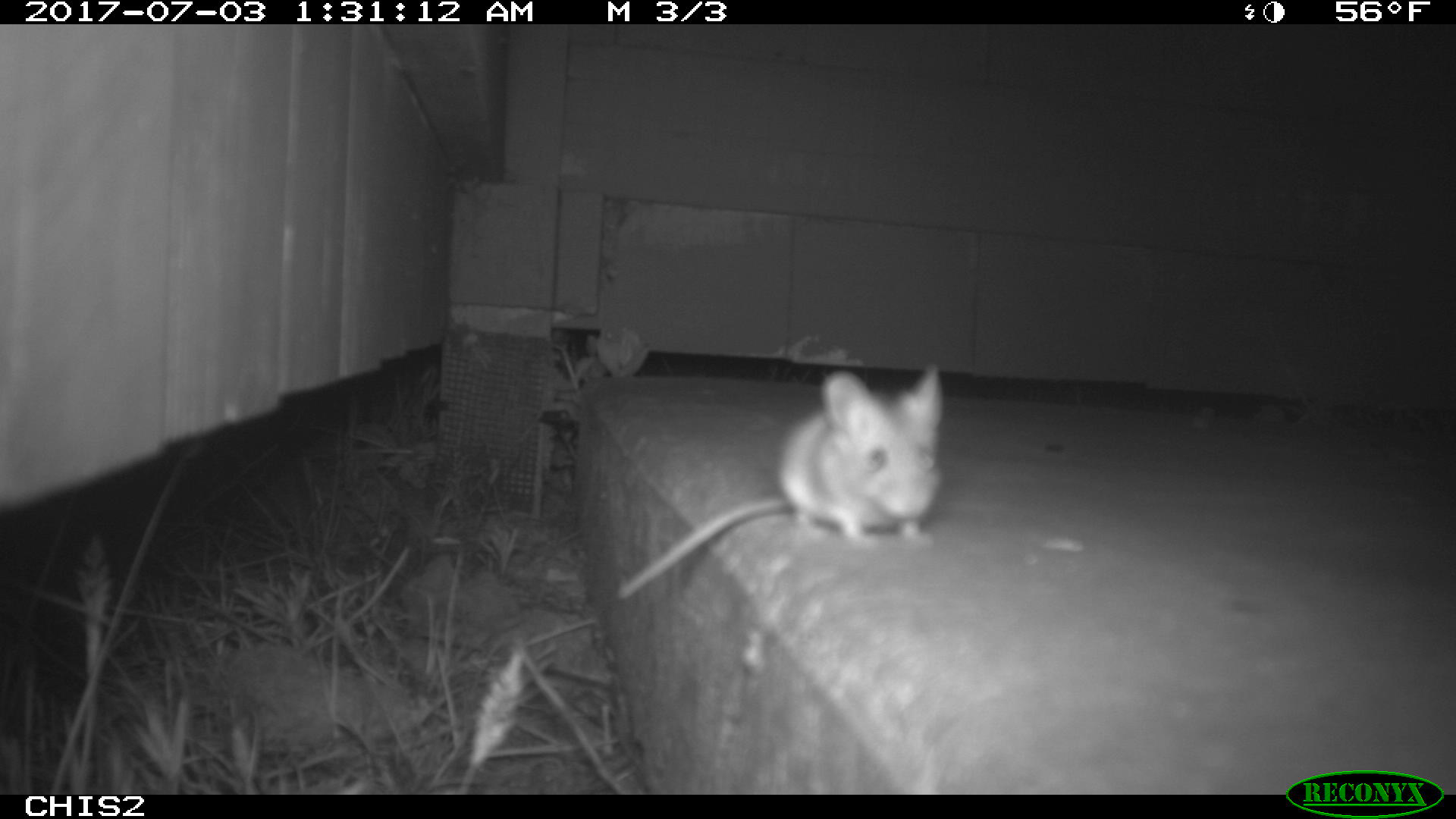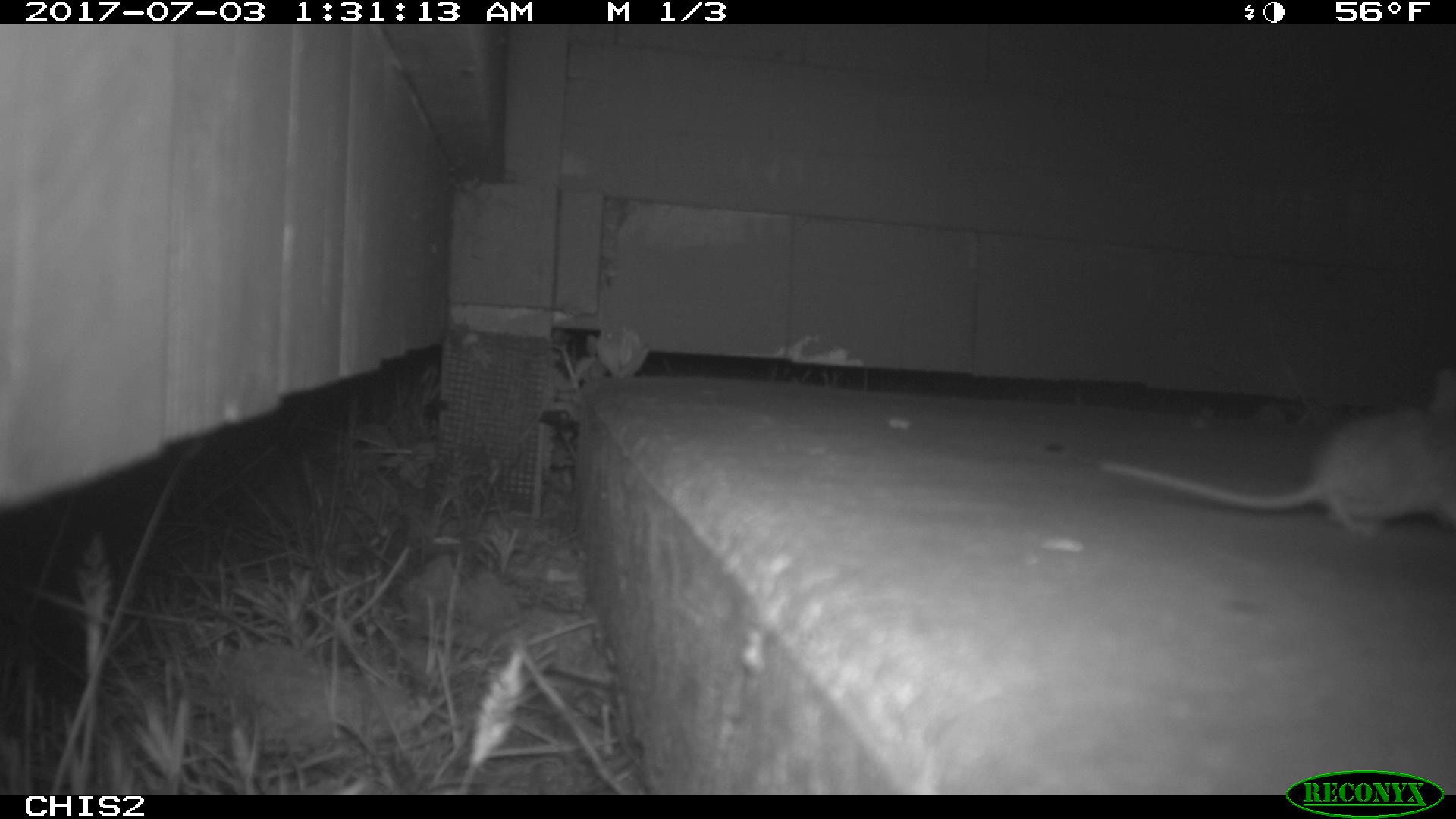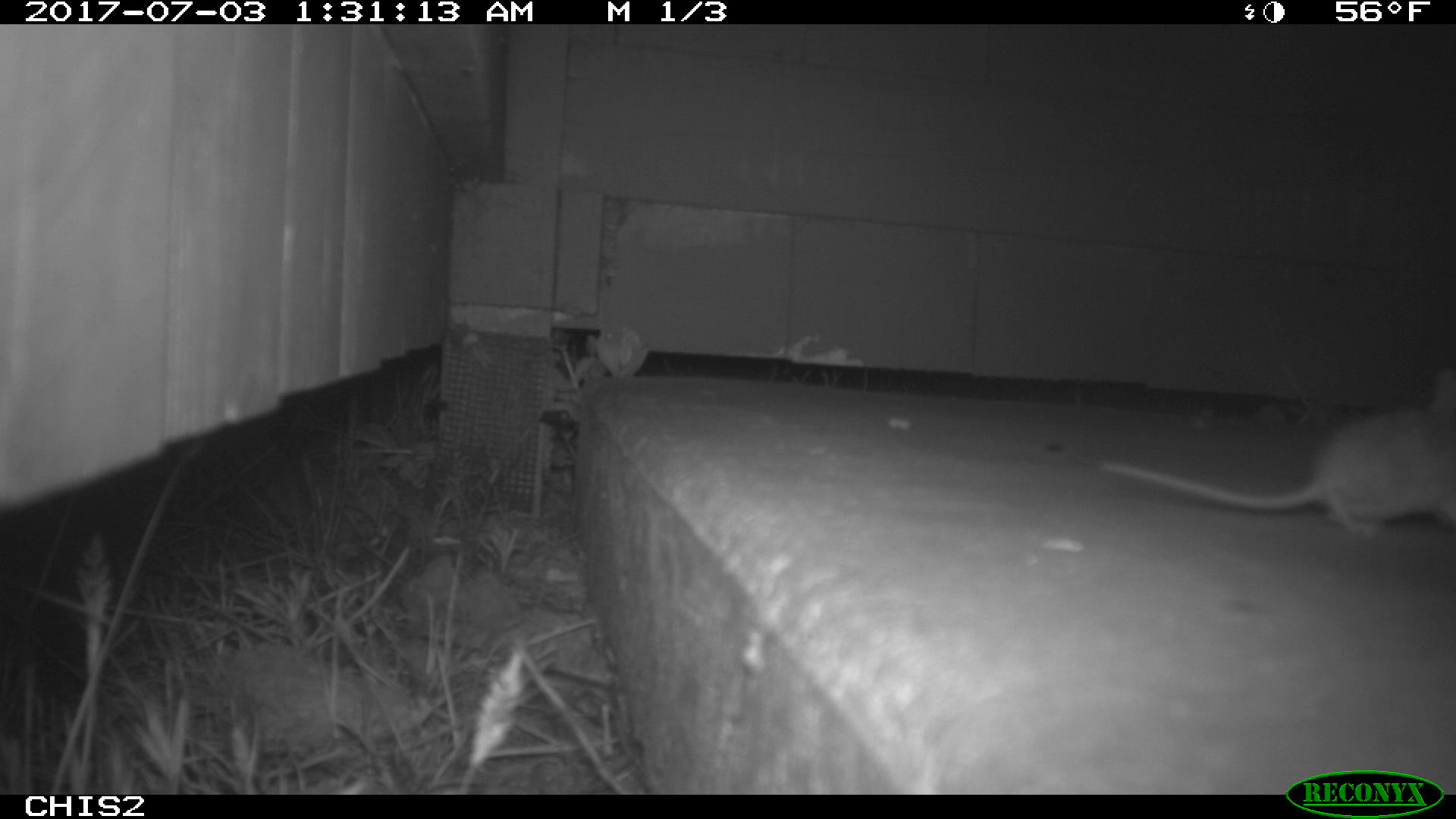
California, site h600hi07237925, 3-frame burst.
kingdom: Animalia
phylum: Chordata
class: Mammalia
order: Rodentia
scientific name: Rodentia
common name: rodent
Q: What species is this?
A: Rodent (Rodentia).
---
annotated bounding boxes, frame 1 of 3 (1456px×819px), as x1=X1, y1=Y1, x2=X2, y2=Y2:
rodent: x1=614, y1=359, x2=943, y2=599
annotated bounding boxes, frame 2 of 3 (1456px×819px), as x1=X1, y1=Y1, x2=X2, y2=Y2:
rodent: x1=1097, y1=364, x2=1455, y2=538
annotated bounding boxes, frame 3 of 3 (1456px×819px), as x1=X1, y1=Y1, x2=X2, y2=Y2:
rodent: x1=1095, y1=366, x2=1455, y2=532